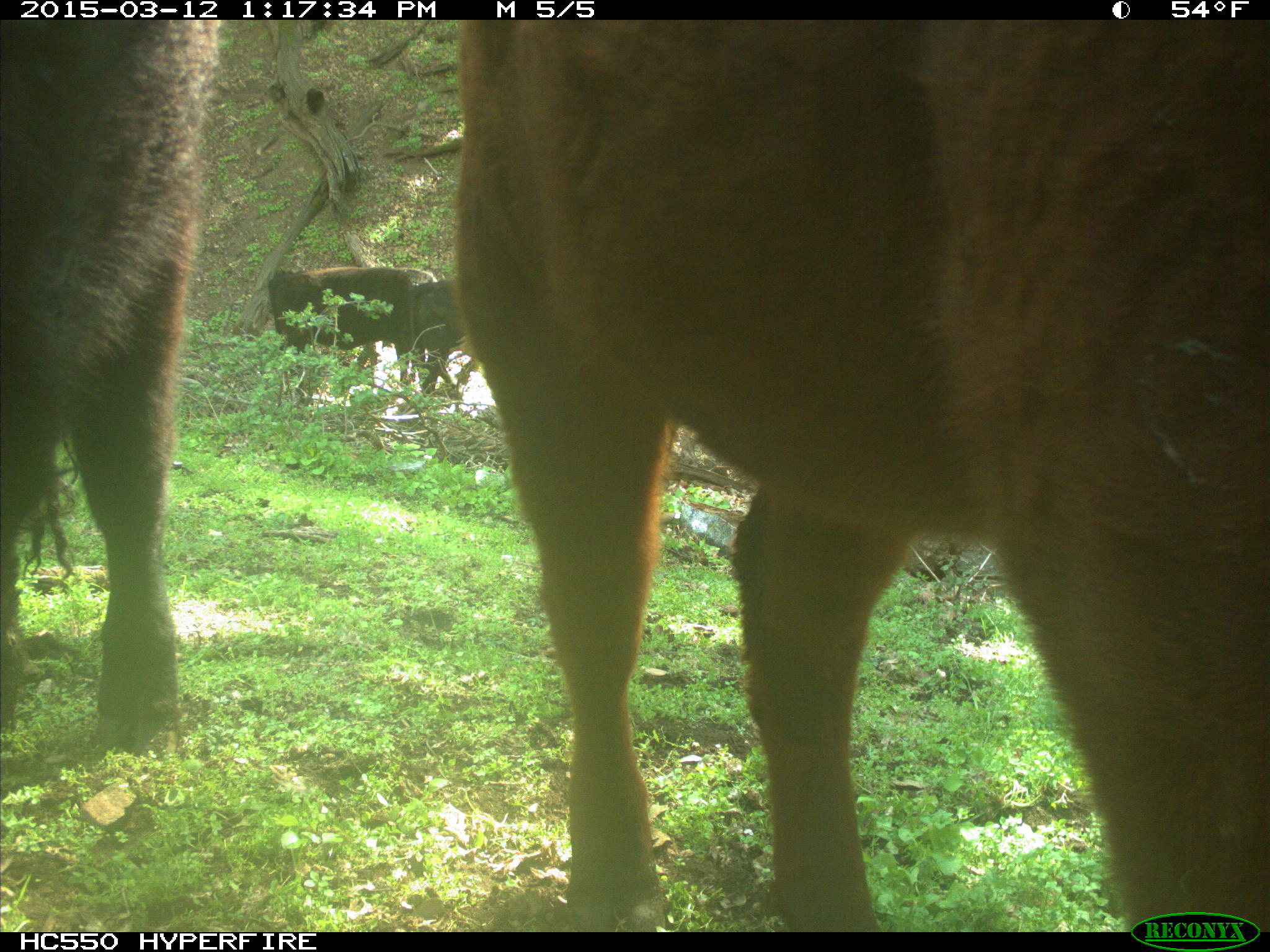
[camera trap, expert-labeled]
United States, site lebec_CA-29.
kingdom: Animalia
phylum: Chordata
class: Mammalia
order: Artiodactyla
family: Bovidae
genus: Bos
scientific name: Bos taurus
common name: domestic cow